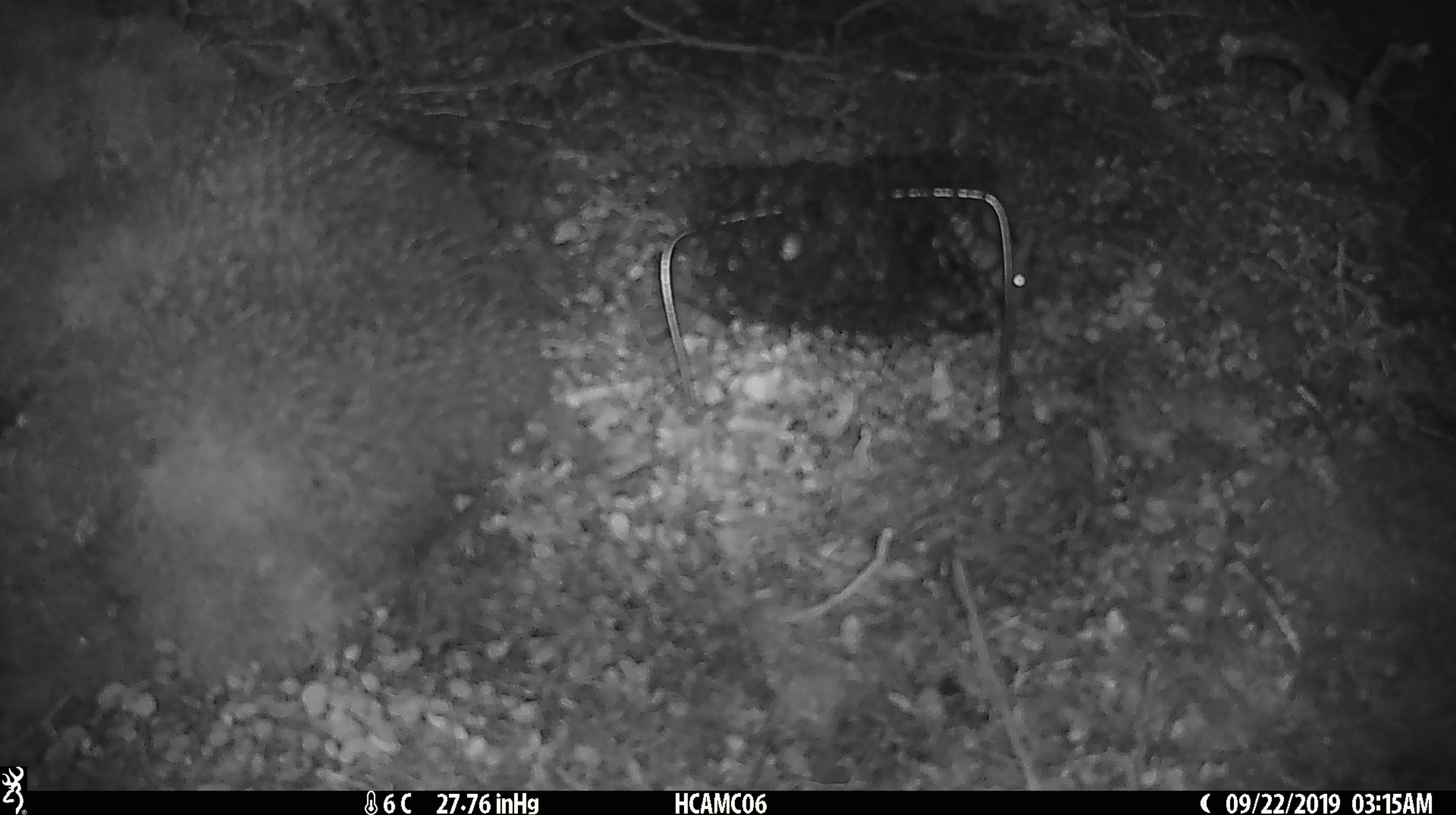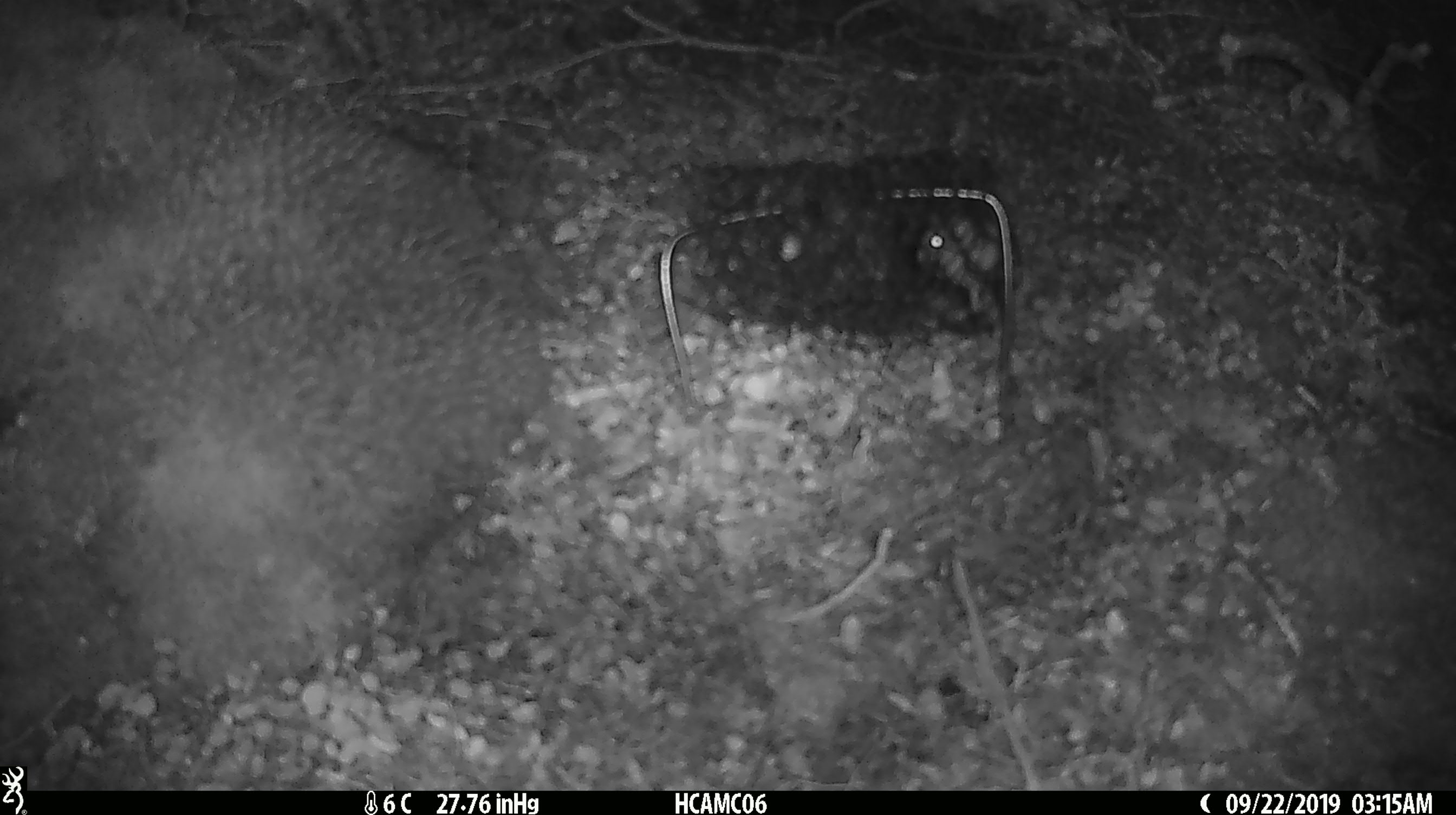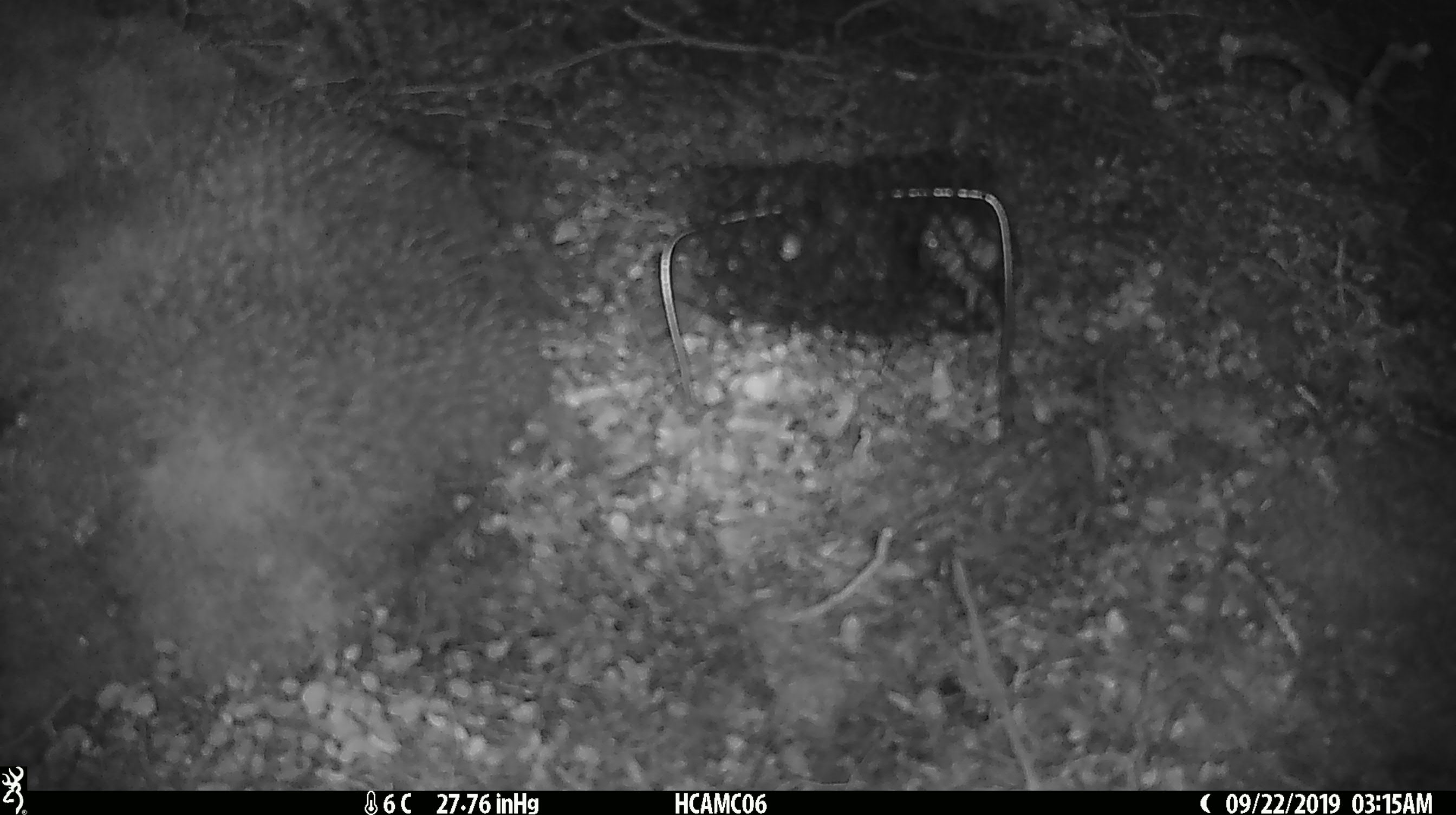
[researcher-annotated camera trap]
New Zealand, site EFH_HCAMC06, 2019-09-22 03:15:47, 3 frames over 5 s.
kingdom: Animalia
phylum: Chordata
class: Mammalia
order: Rodentia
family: Muridae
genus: Mus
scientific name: Mus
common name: mouse